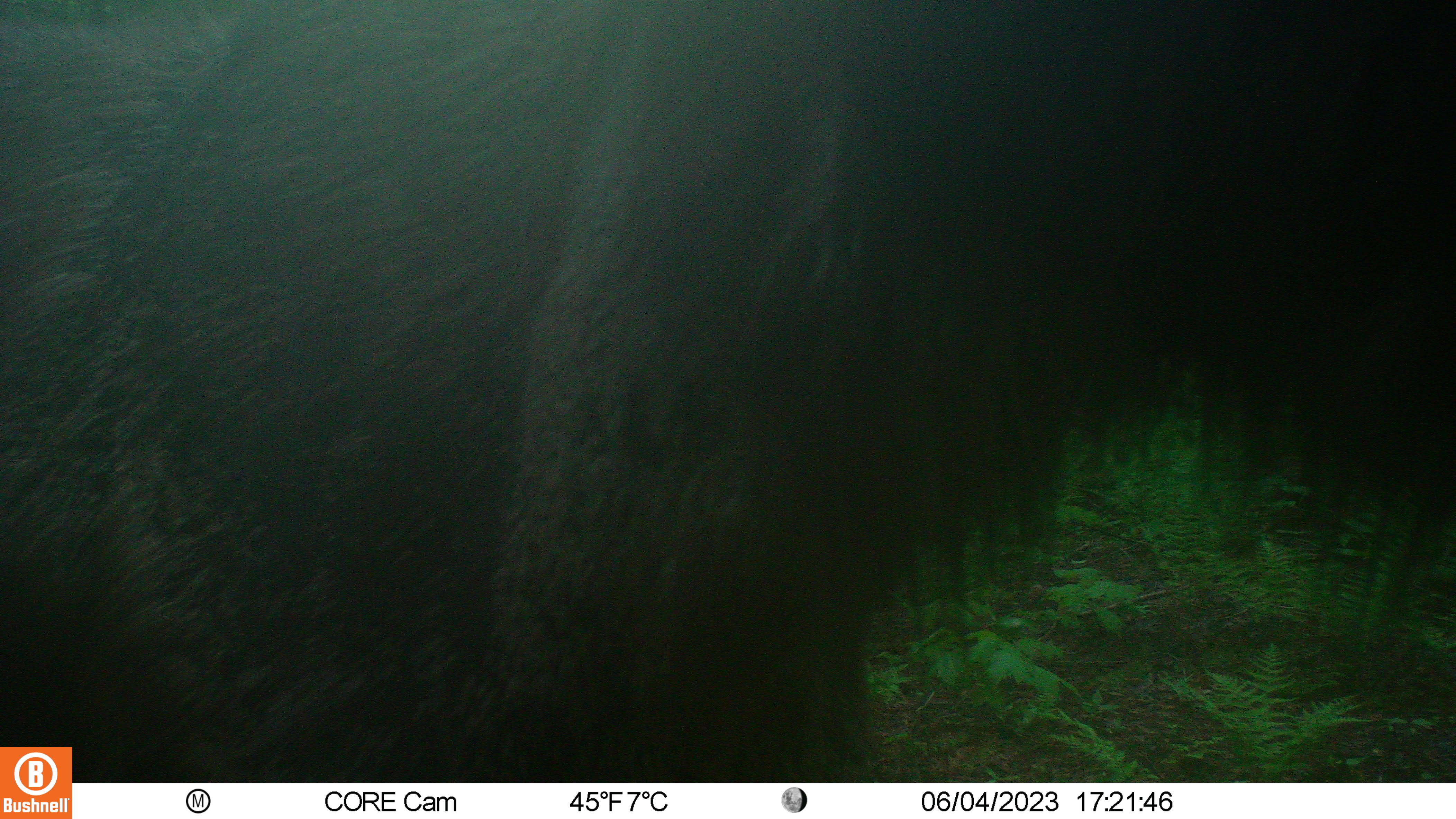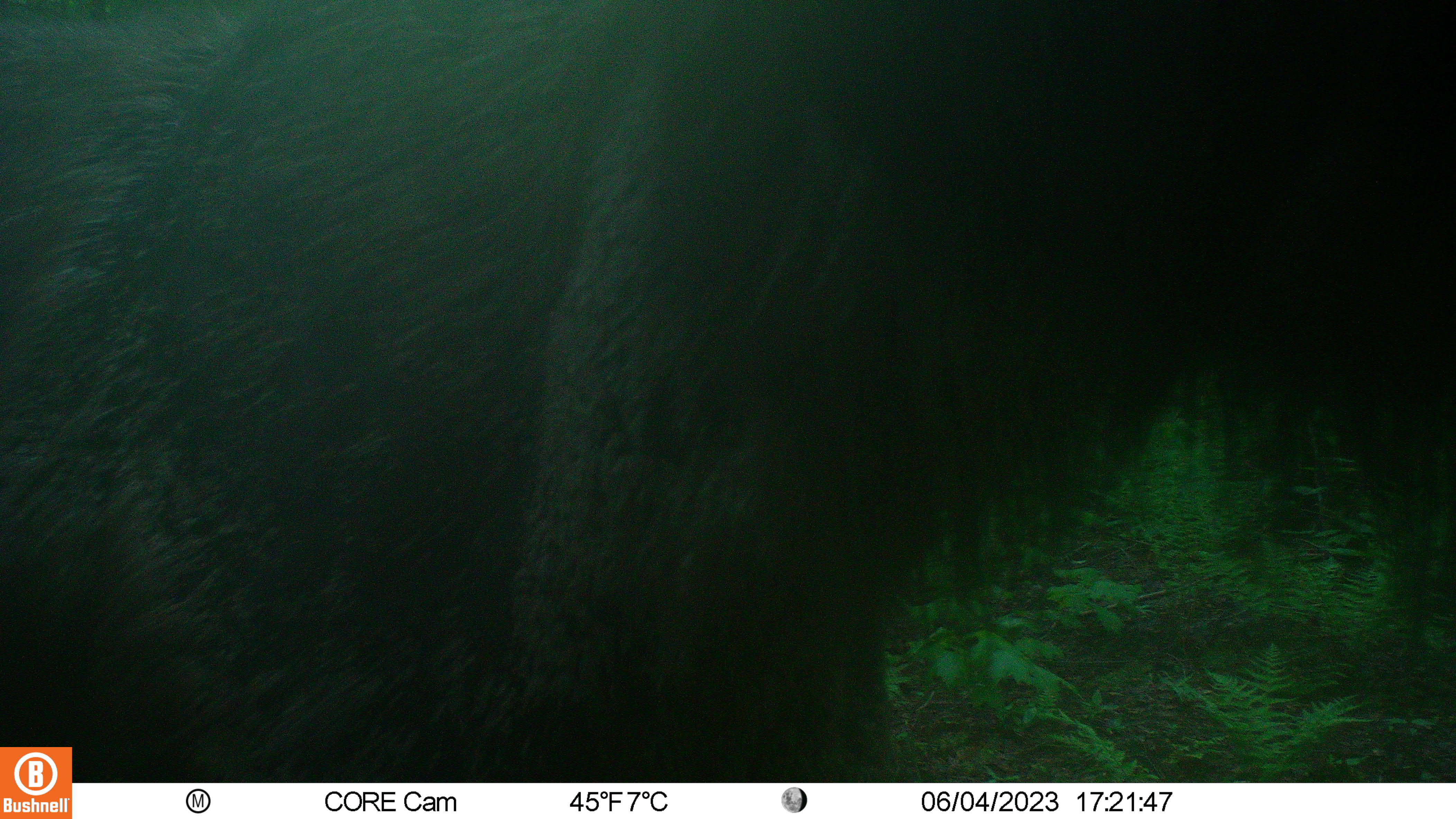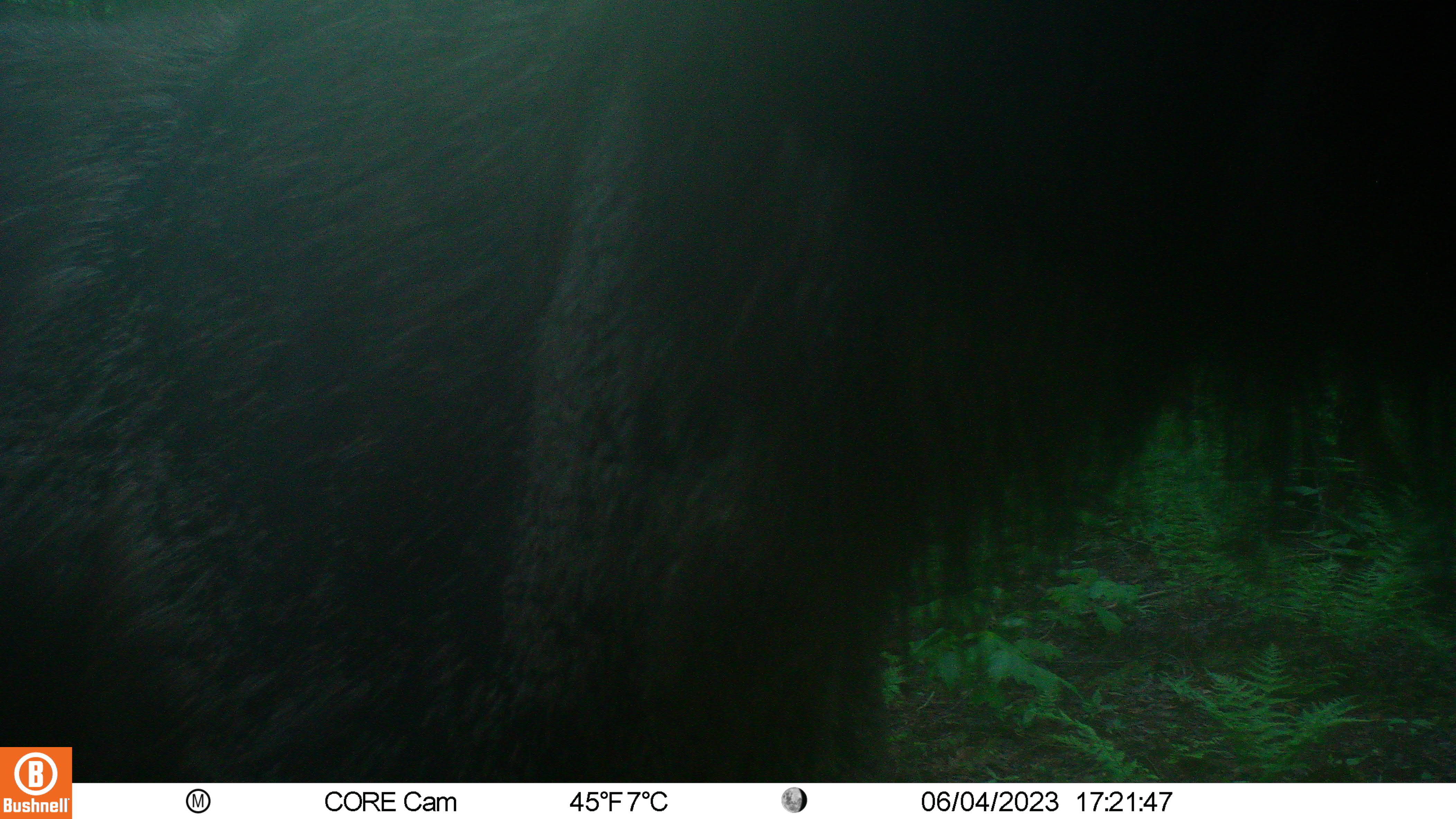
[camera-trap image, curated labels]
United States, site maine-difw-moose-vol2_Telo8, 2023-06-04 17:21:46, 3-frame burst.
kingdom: Animalia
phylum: Chordata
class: Mammalia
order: Artiodactyla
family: Cervidae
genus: Alces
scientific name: Alces alces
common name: moose